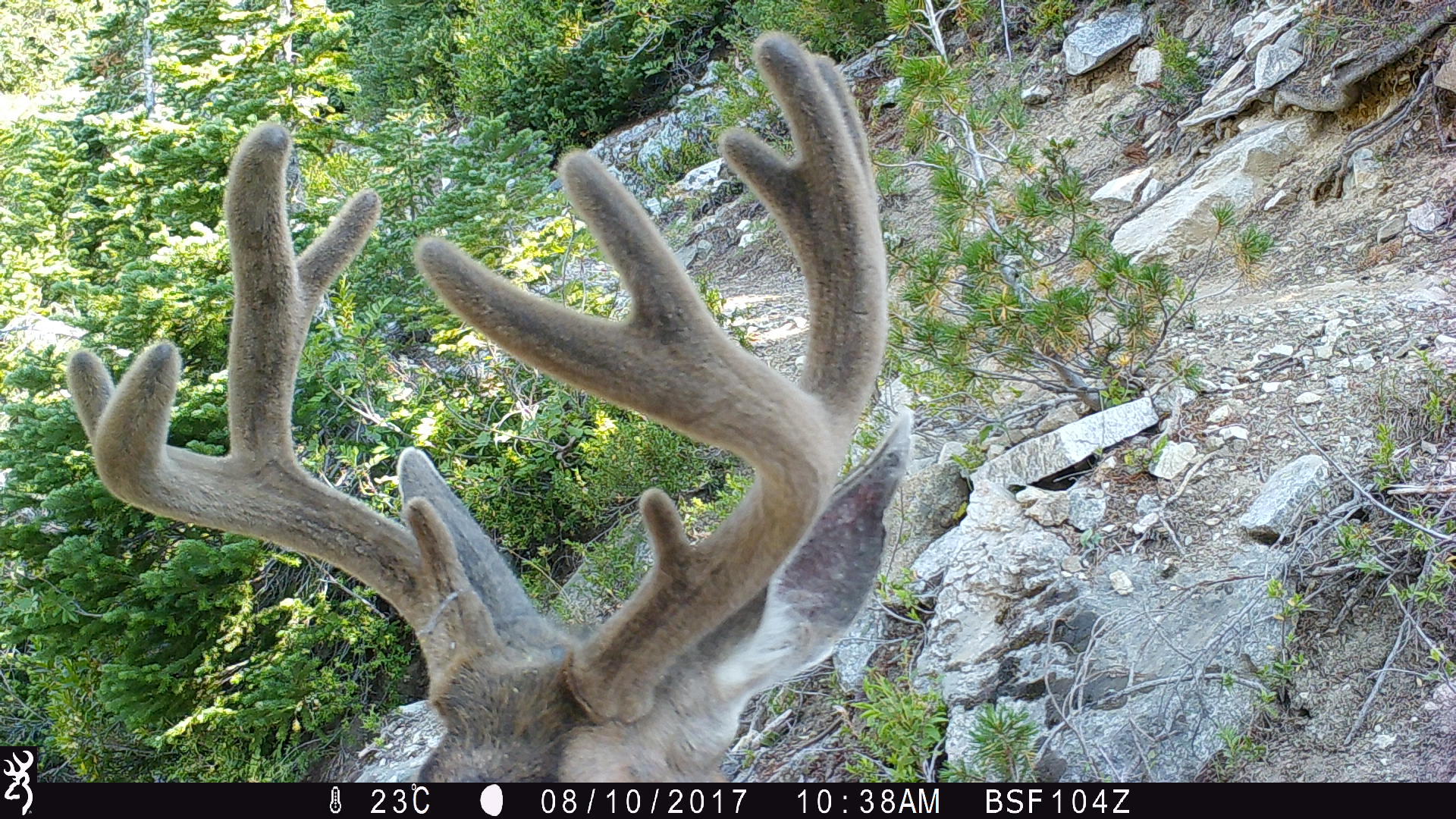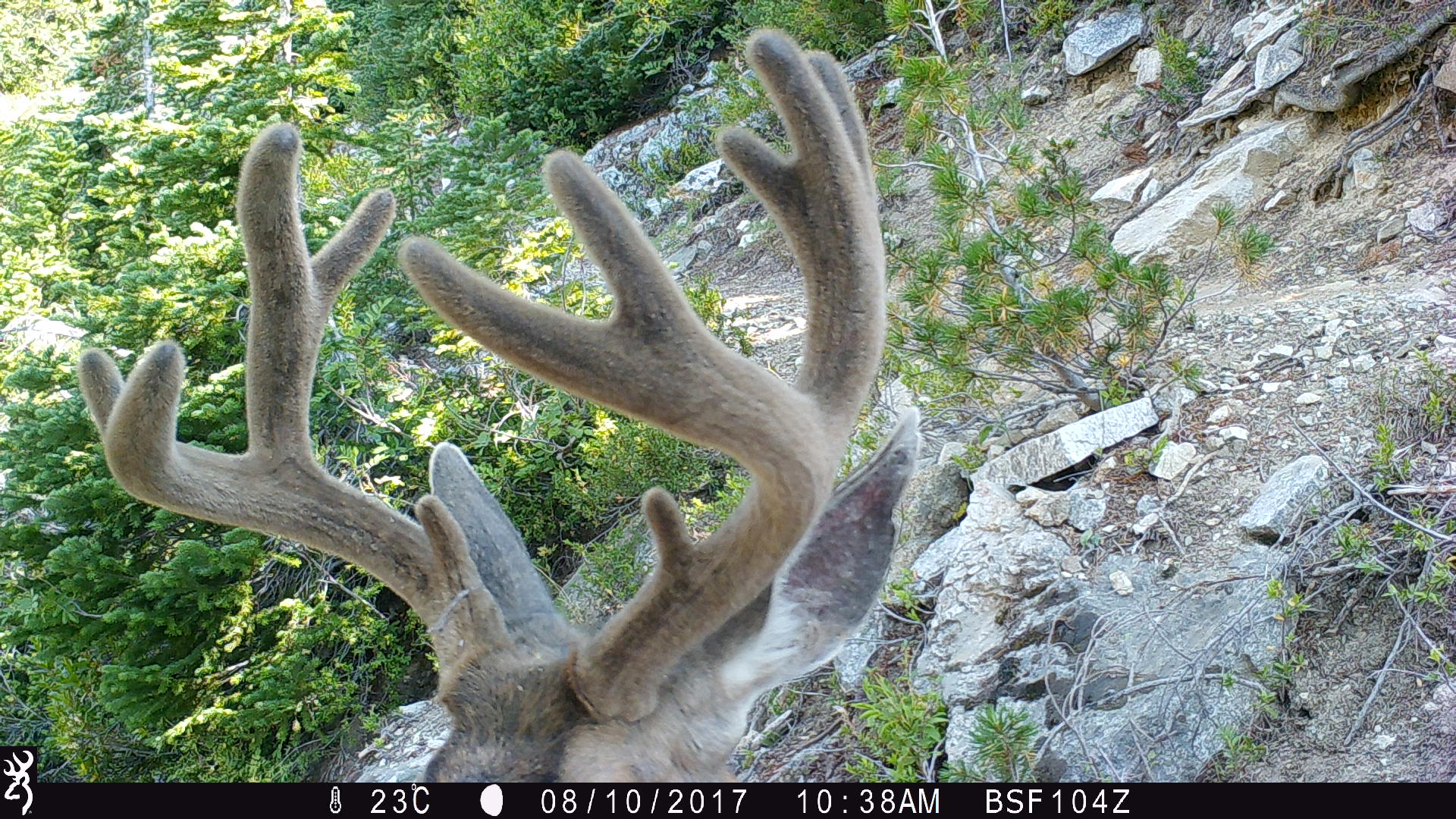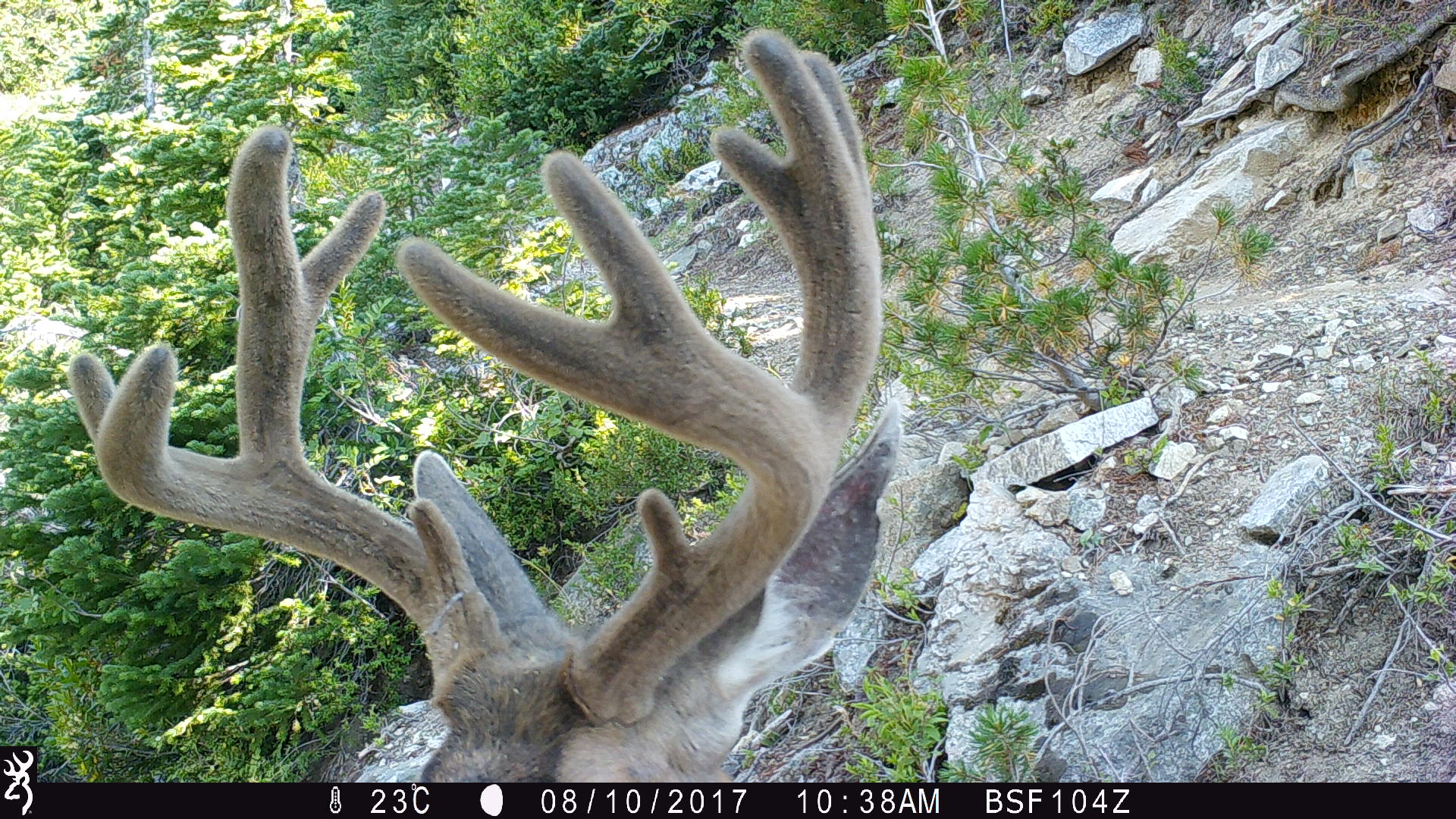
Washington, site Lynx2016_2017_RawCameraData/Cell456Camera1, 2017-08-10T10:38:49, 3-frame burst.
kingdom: Animalia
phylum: Chordata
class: Mammalia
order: Artiodactyla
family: Cervidae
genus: Odocoileus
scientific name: Odocoileus hemionus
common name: mule deer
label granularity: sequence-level